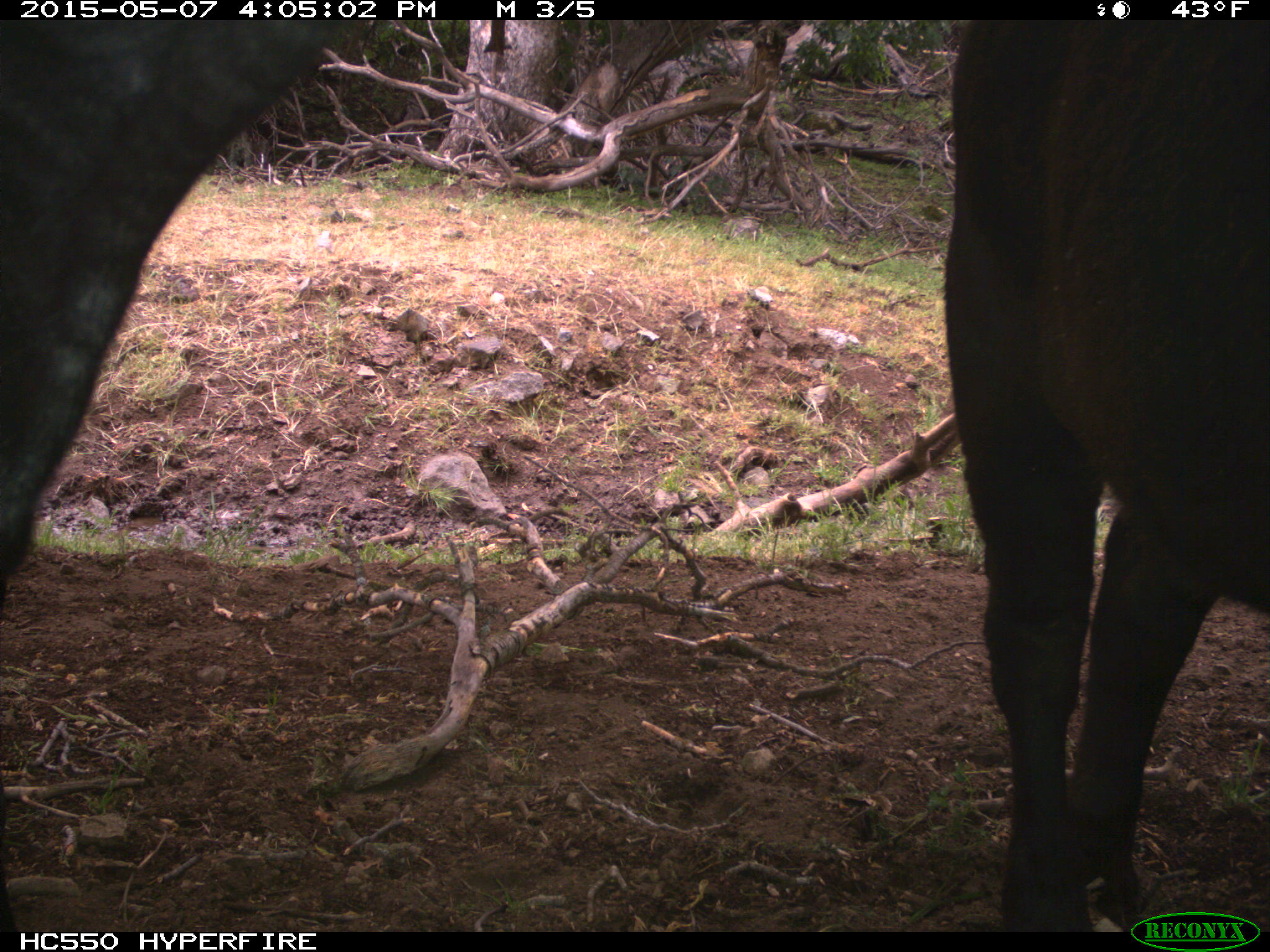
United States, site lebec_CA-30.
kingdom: Animalia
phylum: Chordata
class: Mammalia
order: Artiodactyla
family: Bovidae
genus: Bos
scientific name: Bos taurus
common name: domestic cow